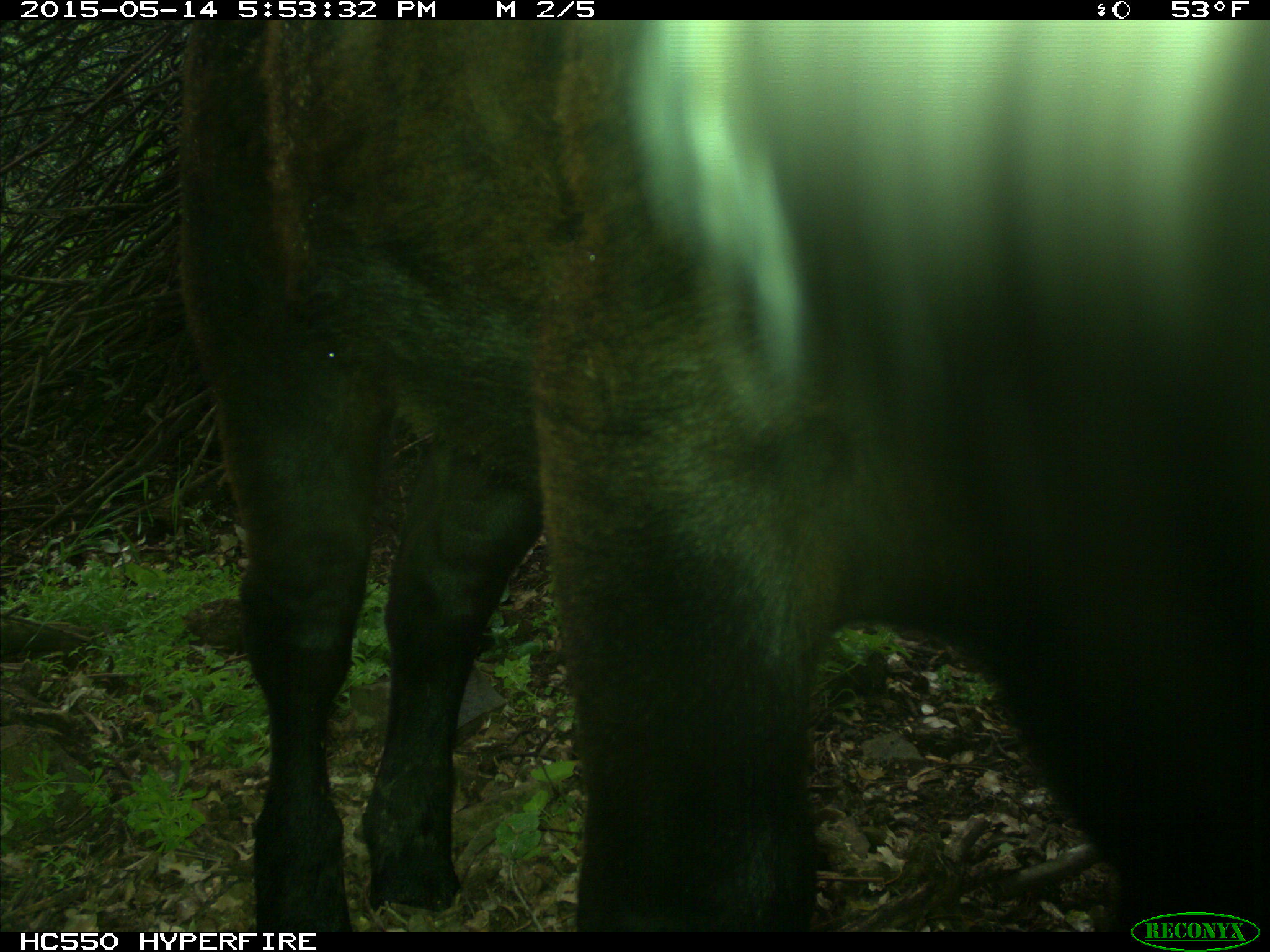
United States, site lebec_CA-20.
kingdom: Animalia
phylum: Chordata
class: Mammalia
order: Artiodactyla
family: Bovidae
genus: Bos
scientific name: Bos taurus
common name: domestic cow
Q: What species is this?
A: Bos taurus (domestic cow).